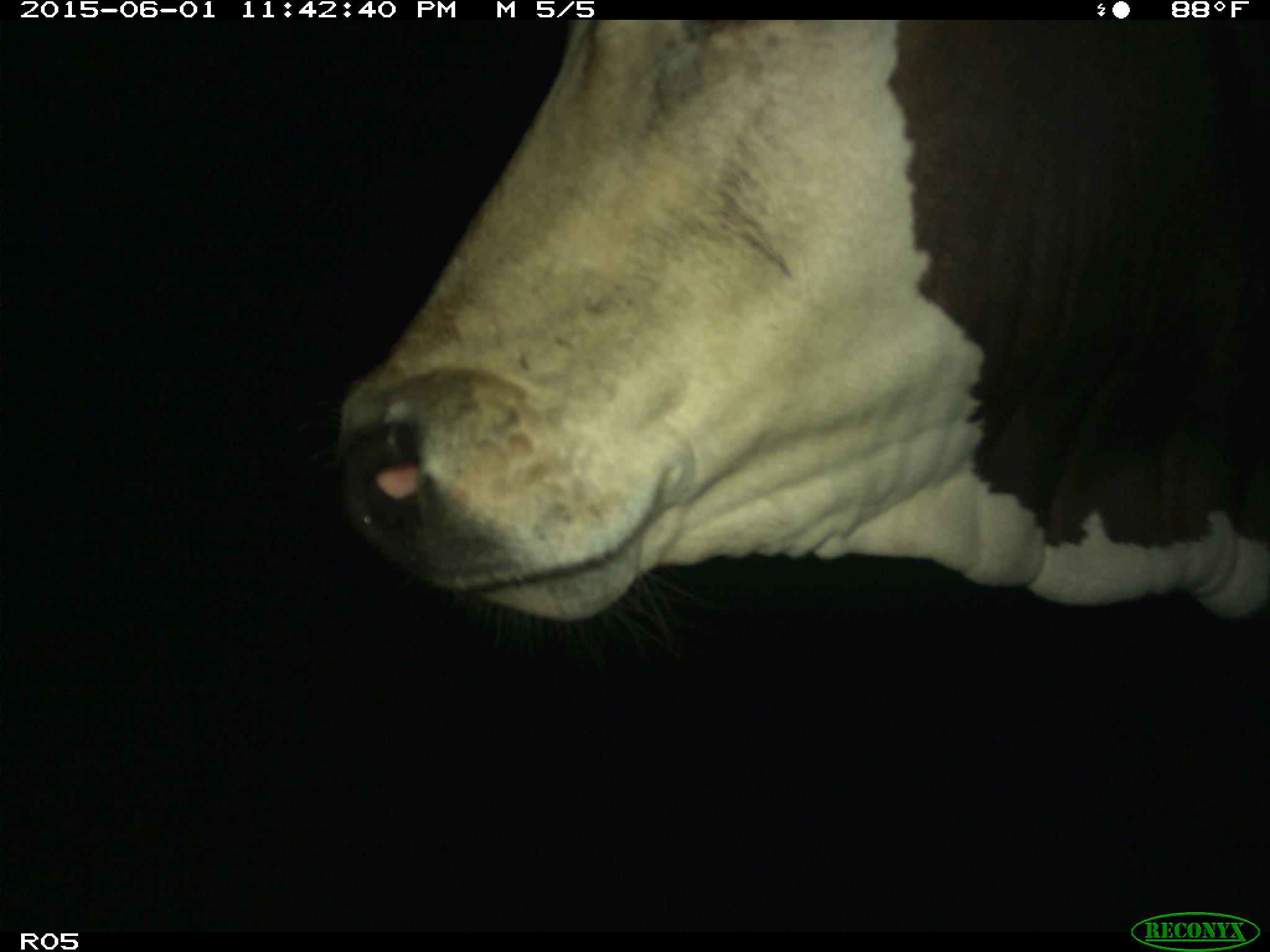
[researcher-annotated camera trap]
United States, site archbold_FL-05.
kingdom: Animalia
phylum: Chordata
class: Mammalia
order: Artiodactyla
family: Bovidae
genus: Bos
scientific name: Bos taurus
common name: domestic cow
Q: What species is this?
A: Bos taurus (domestic cow).